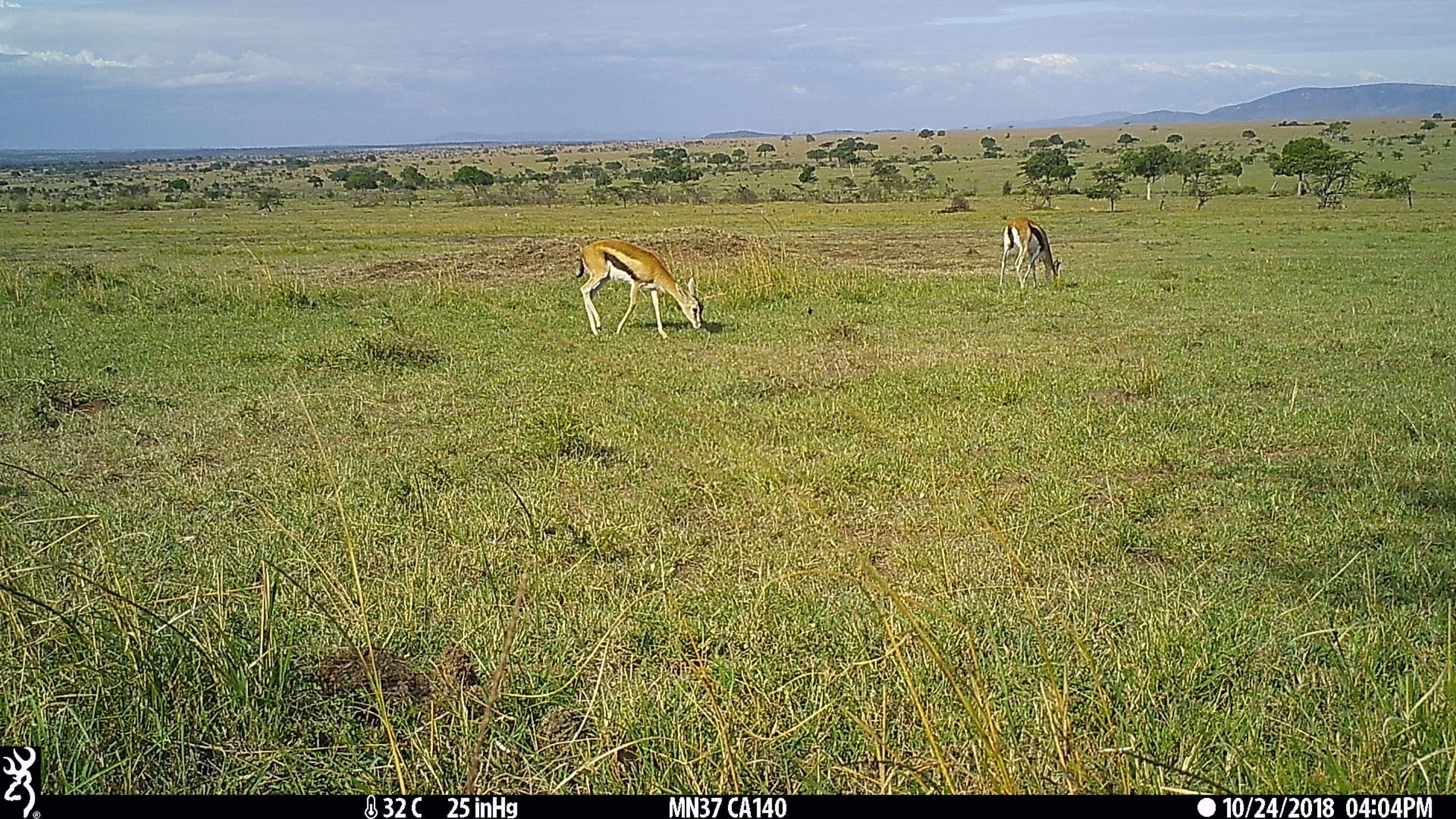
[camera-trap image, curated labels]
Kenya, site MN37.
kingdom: Animalia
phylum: Chordata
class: Mammalia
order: Artiodactyla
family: Bovidae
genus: Eudorcas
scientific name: Eudorcas thomsonii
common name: thomon's gazelle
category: gazelle thomsons